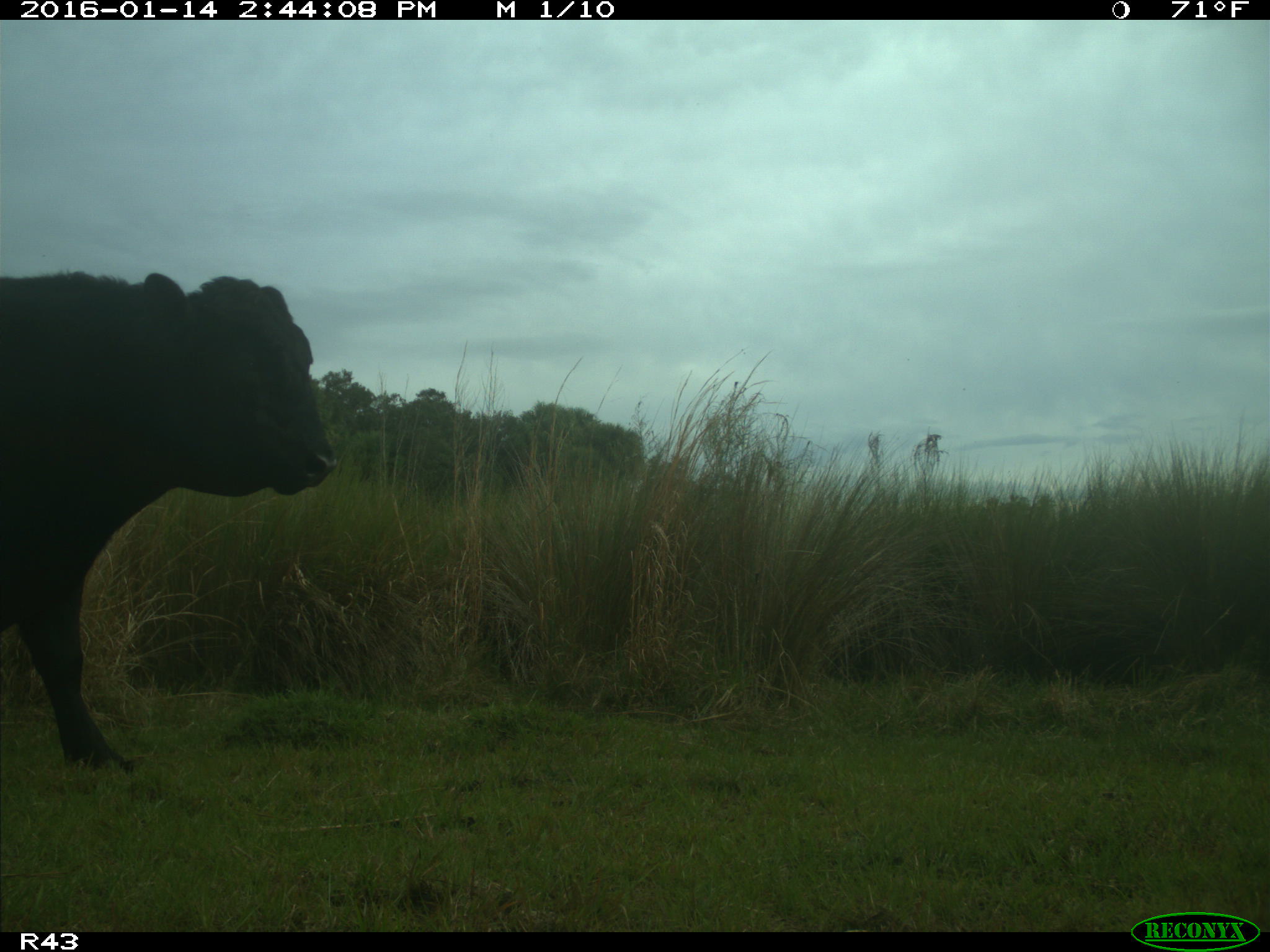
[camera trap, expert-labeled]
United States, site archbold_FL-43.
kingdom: Animalia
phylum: Chordata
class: Mammalia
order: Artiodactyla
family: Bovidae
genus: Bos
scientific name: Bos taurus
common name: domestic cow